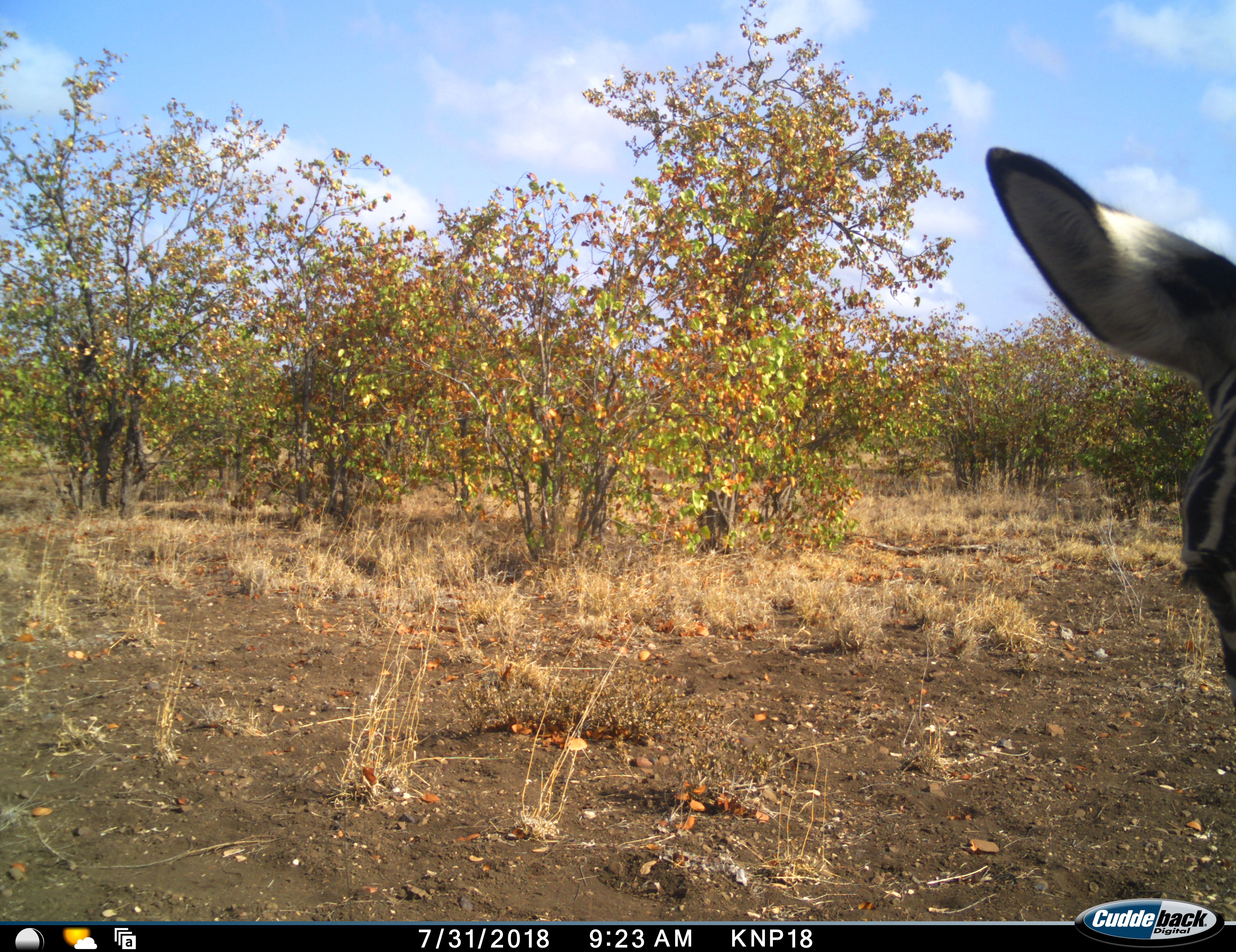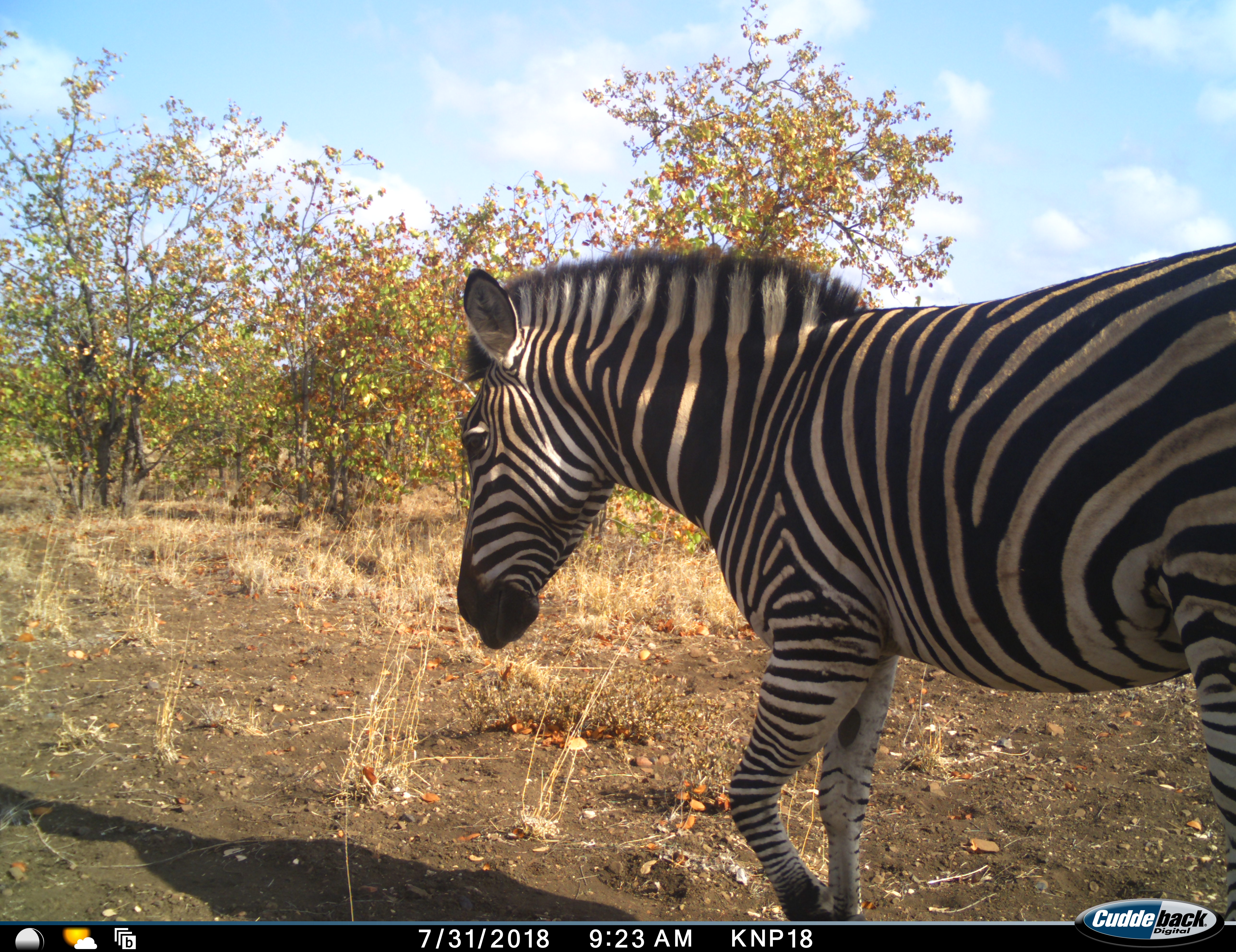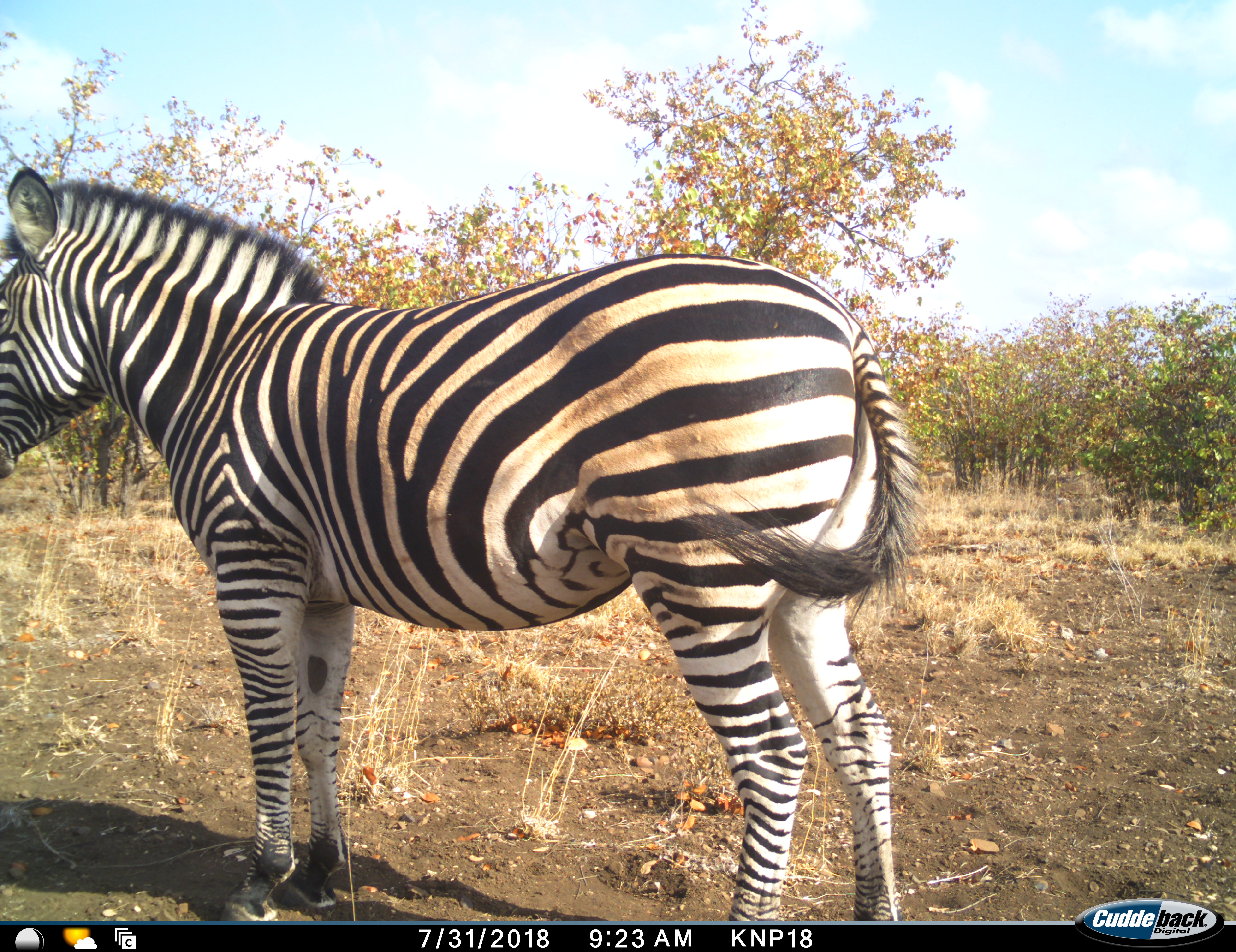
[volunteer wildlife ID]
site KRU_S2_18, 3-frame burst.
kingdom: Animalia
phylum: Chordata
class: Mammalia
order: Perissodactyla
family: Equidae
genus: Equus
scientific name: Equus quagga burchellii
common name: burchell's zebra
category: zebraburchells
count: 1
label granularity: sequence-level